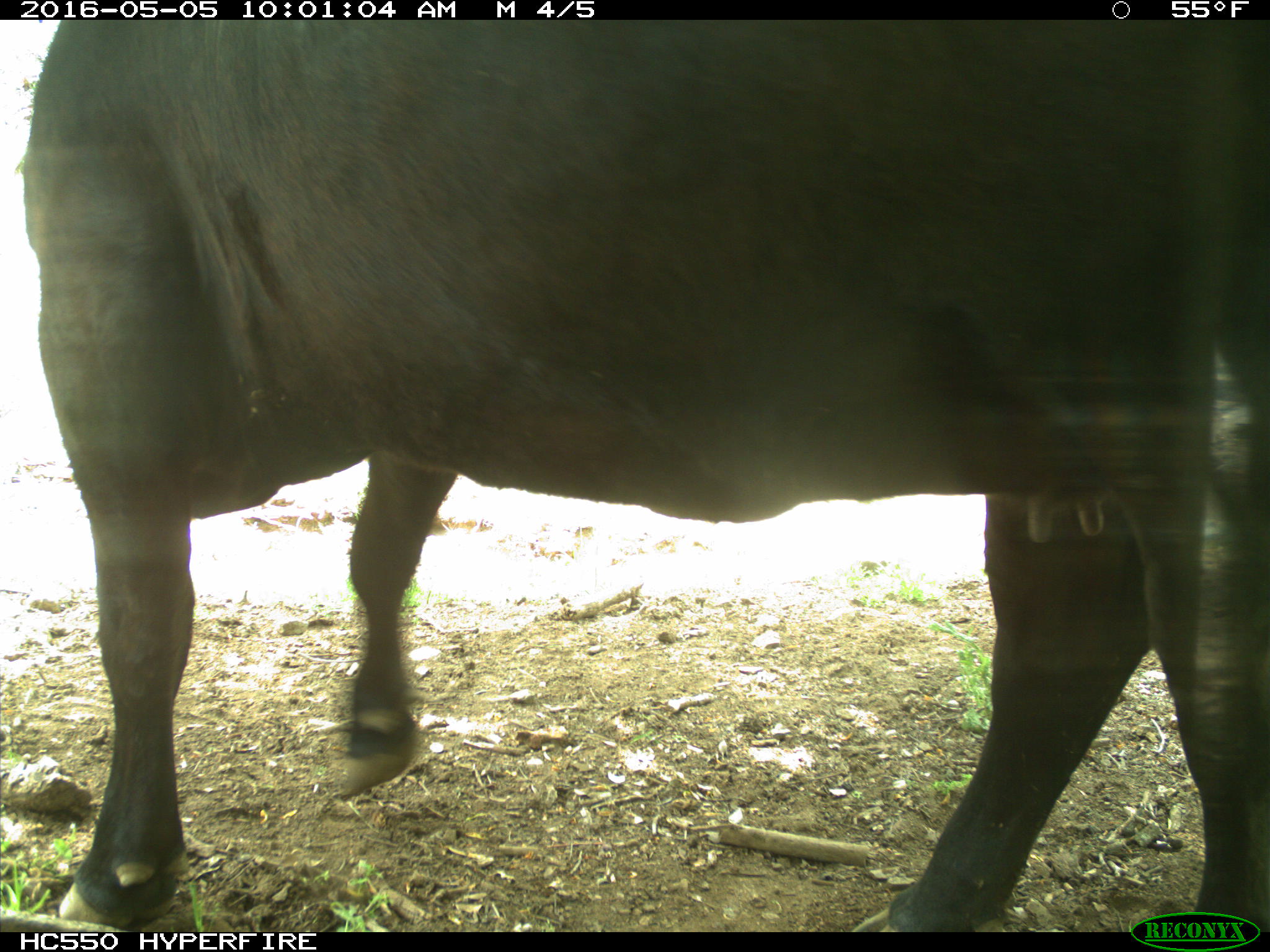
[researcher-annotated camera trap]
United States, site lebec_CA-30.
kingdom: Animalia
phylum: Chordata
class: Mammalia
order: Artiodactyla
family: Bovidae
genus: Bos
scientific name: Bos taurus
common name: domestic cow